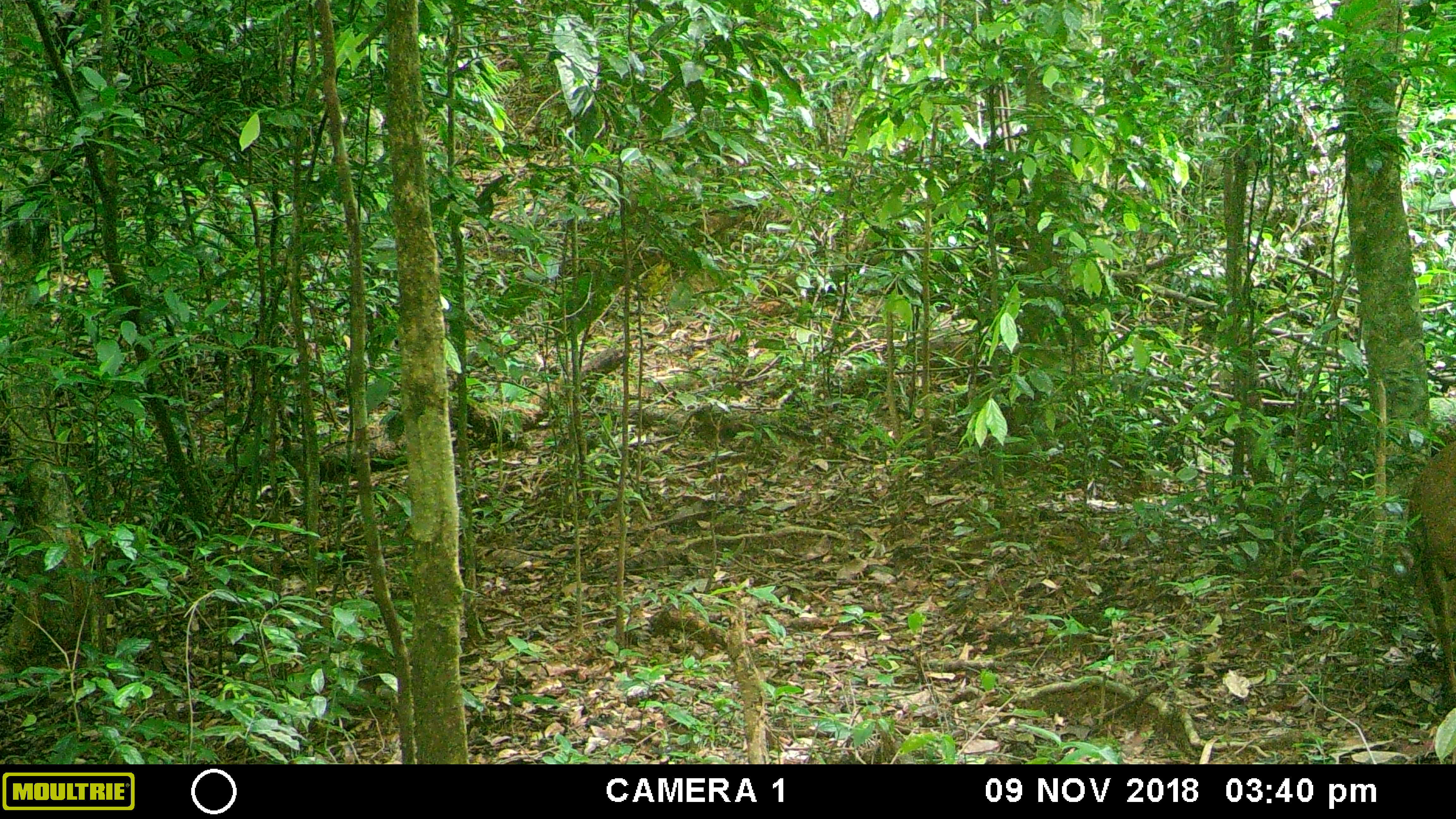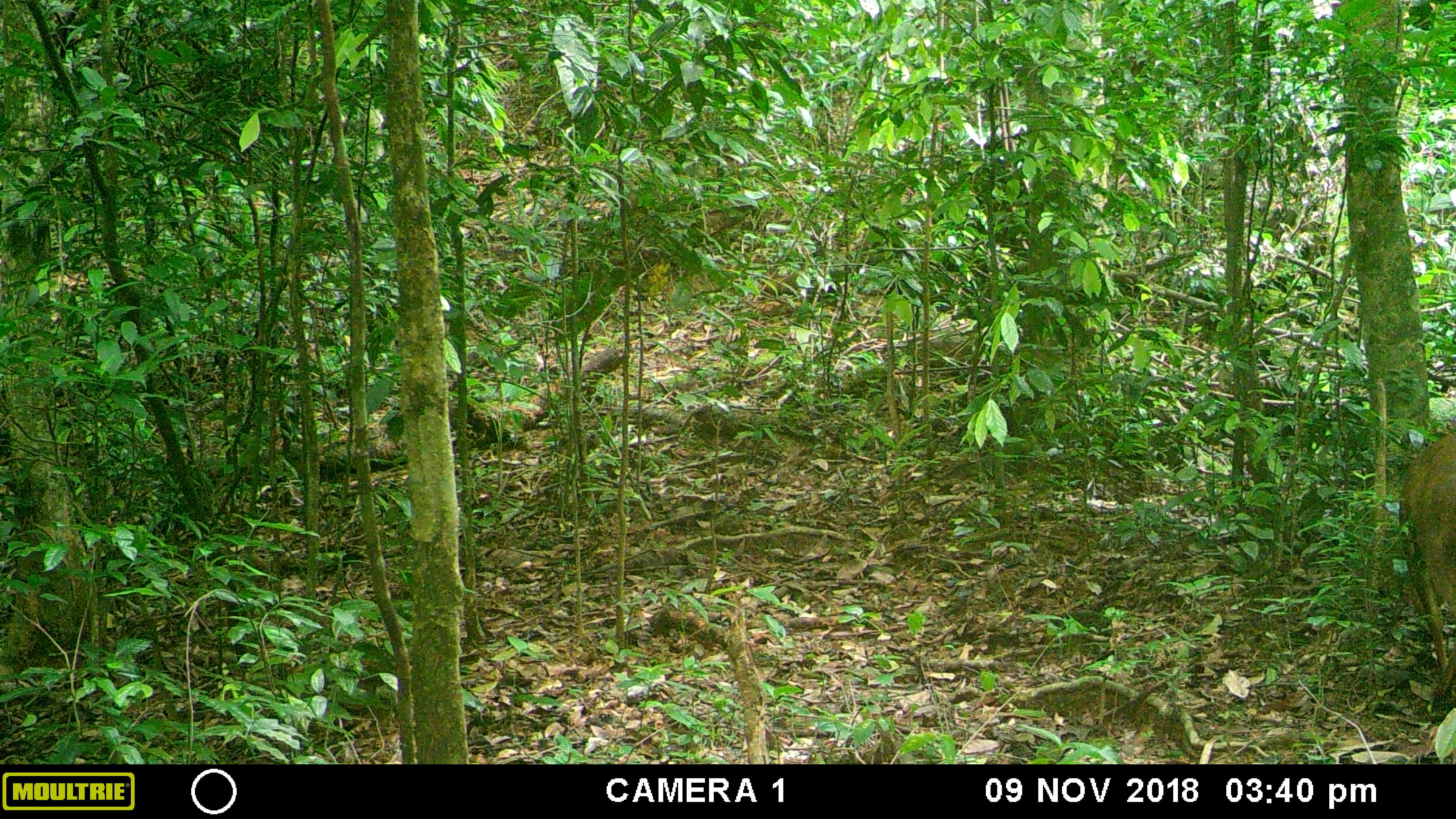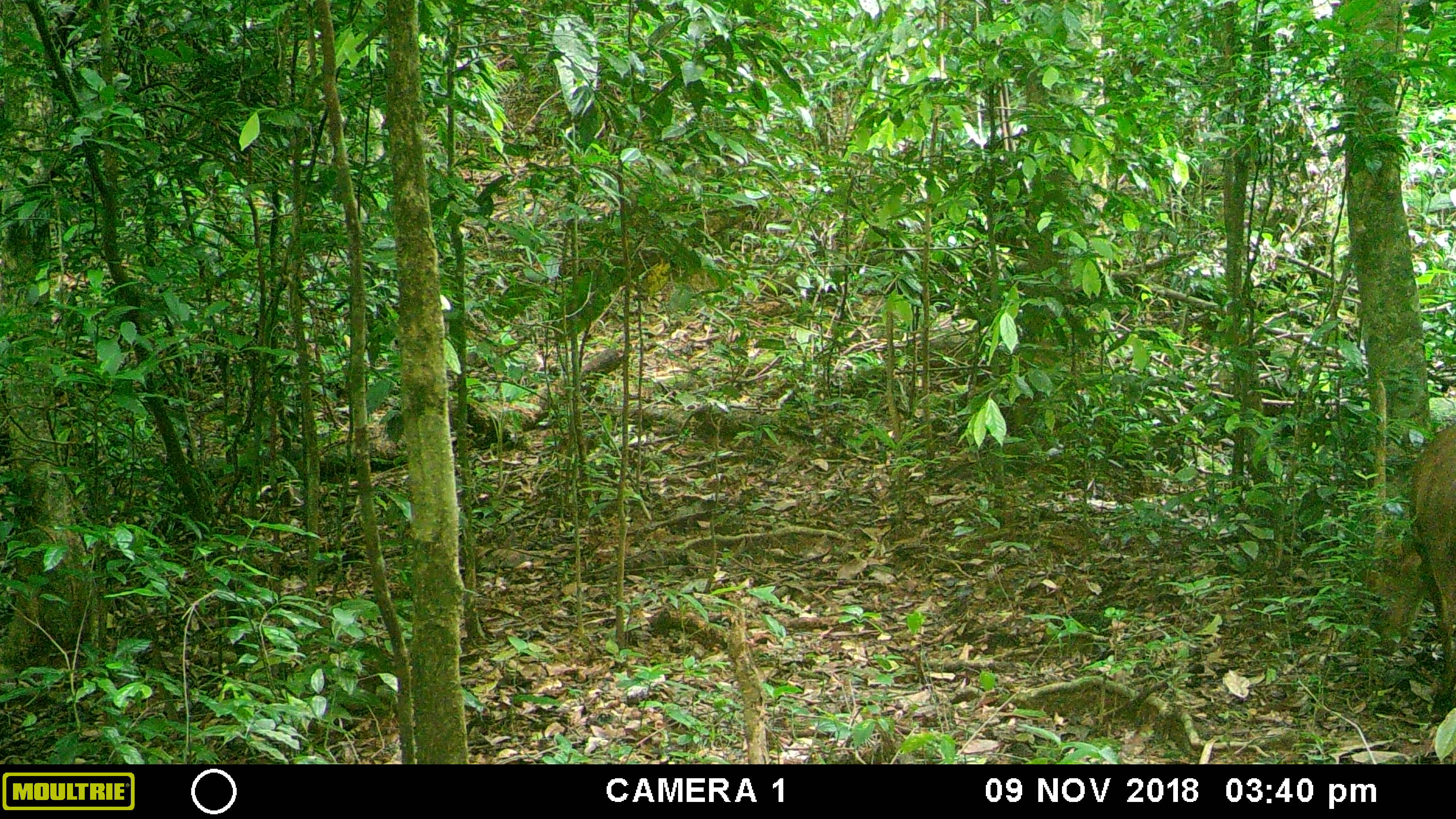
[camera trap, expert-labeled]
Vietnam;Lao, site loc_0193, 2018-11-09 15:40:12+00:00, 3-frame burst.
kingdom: Animalia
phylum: Chordata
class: Mammalia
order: Artiodactyla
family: Cervidae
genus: Muntiacus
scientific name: Muntiacus vuquangensis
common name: large-antlered muntjac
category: large antlered muntjac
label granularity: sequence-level